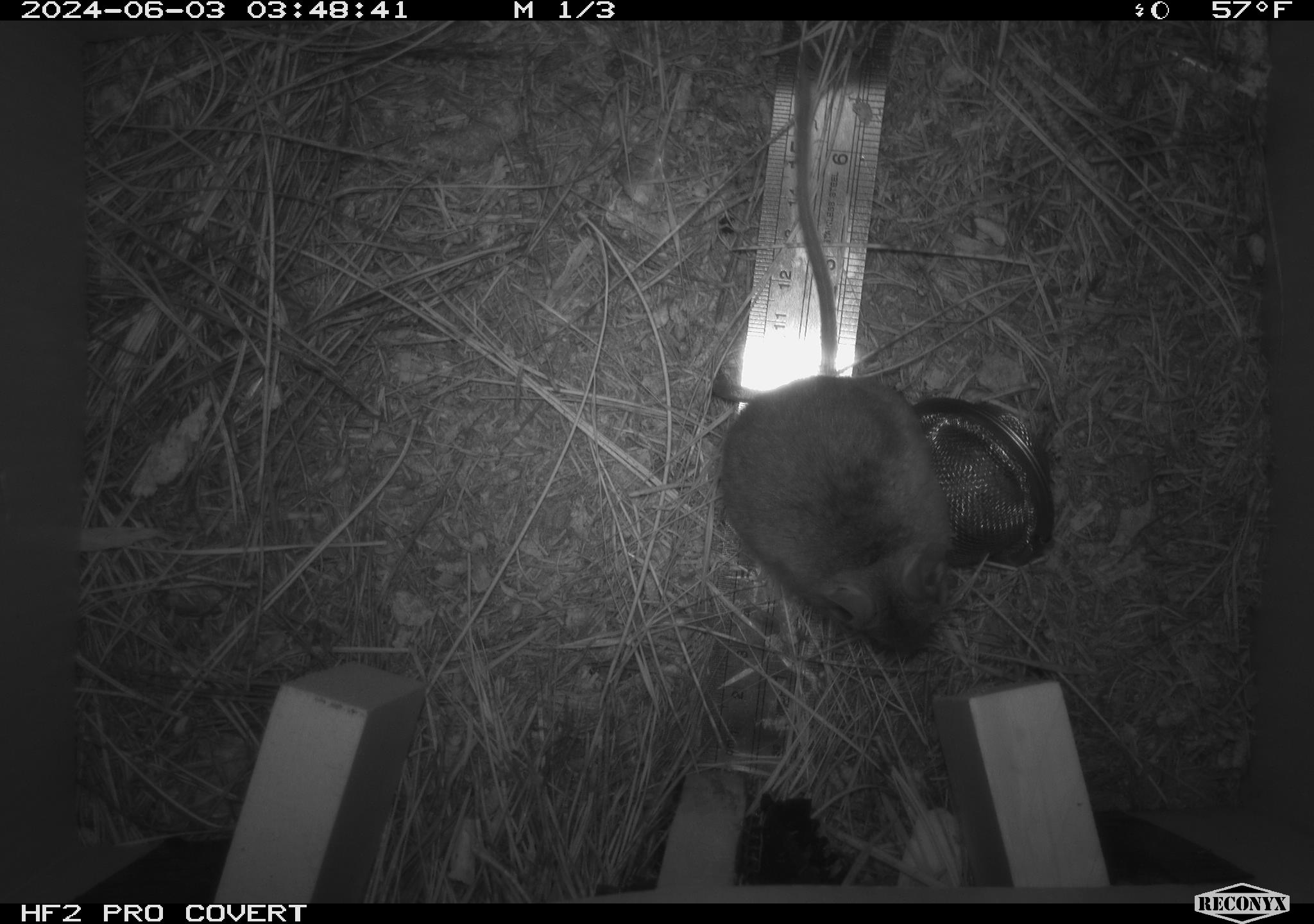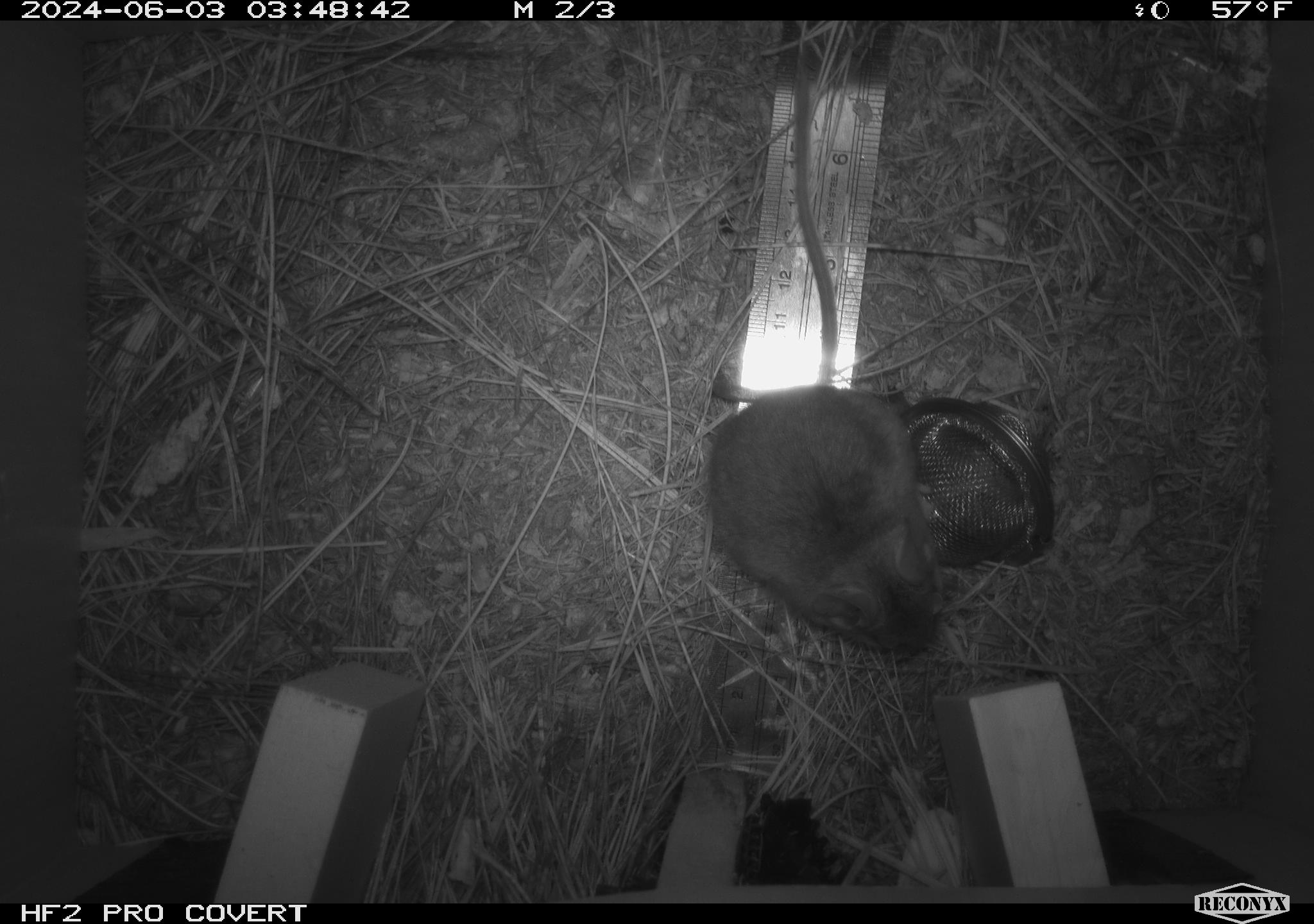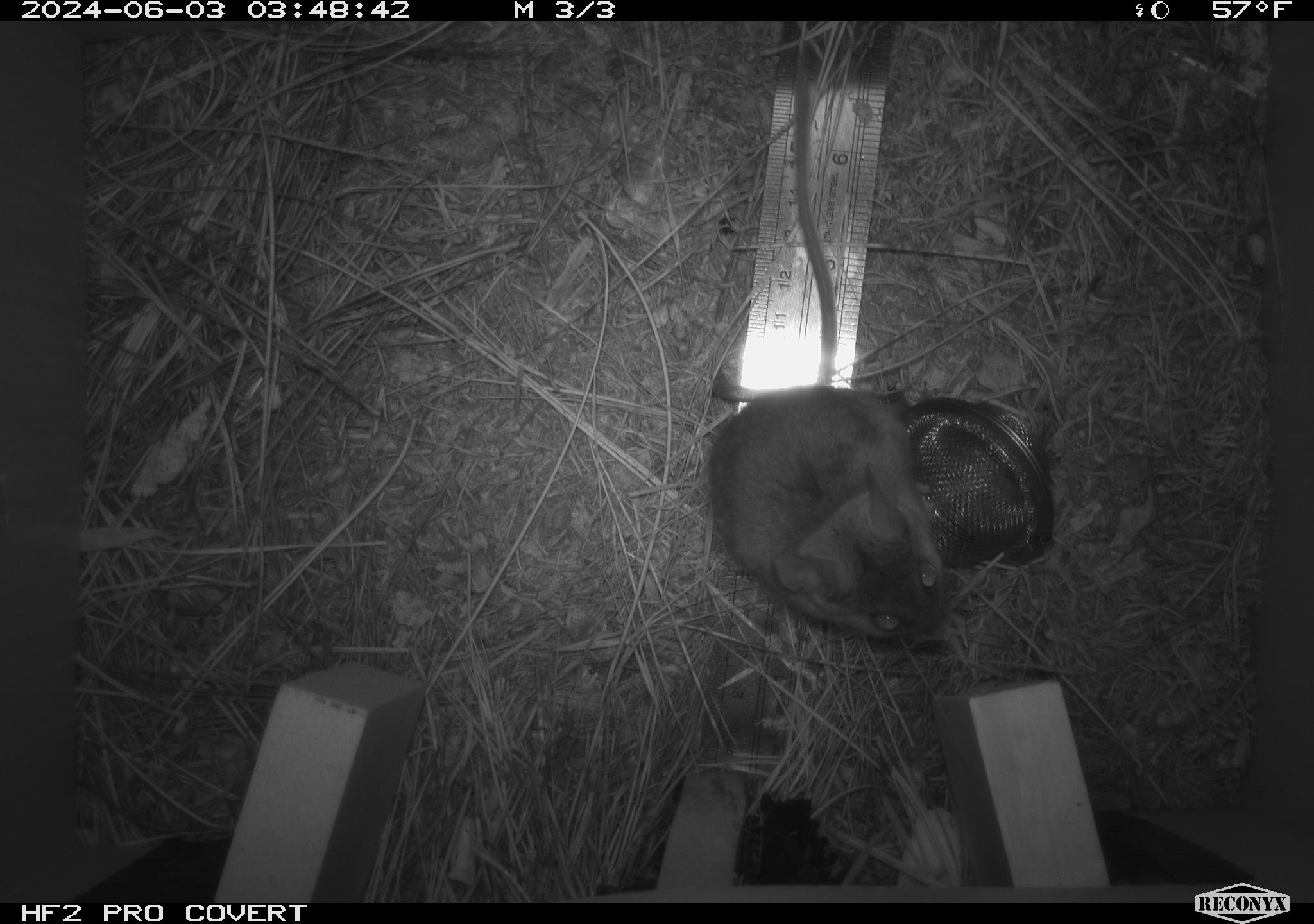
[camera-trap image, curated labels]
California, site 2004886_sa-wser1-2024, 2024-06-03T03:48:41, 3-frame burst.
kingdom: Animalia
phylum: Chordata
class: Mammalia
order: Rodentia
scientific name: Rodentia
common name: mouse species